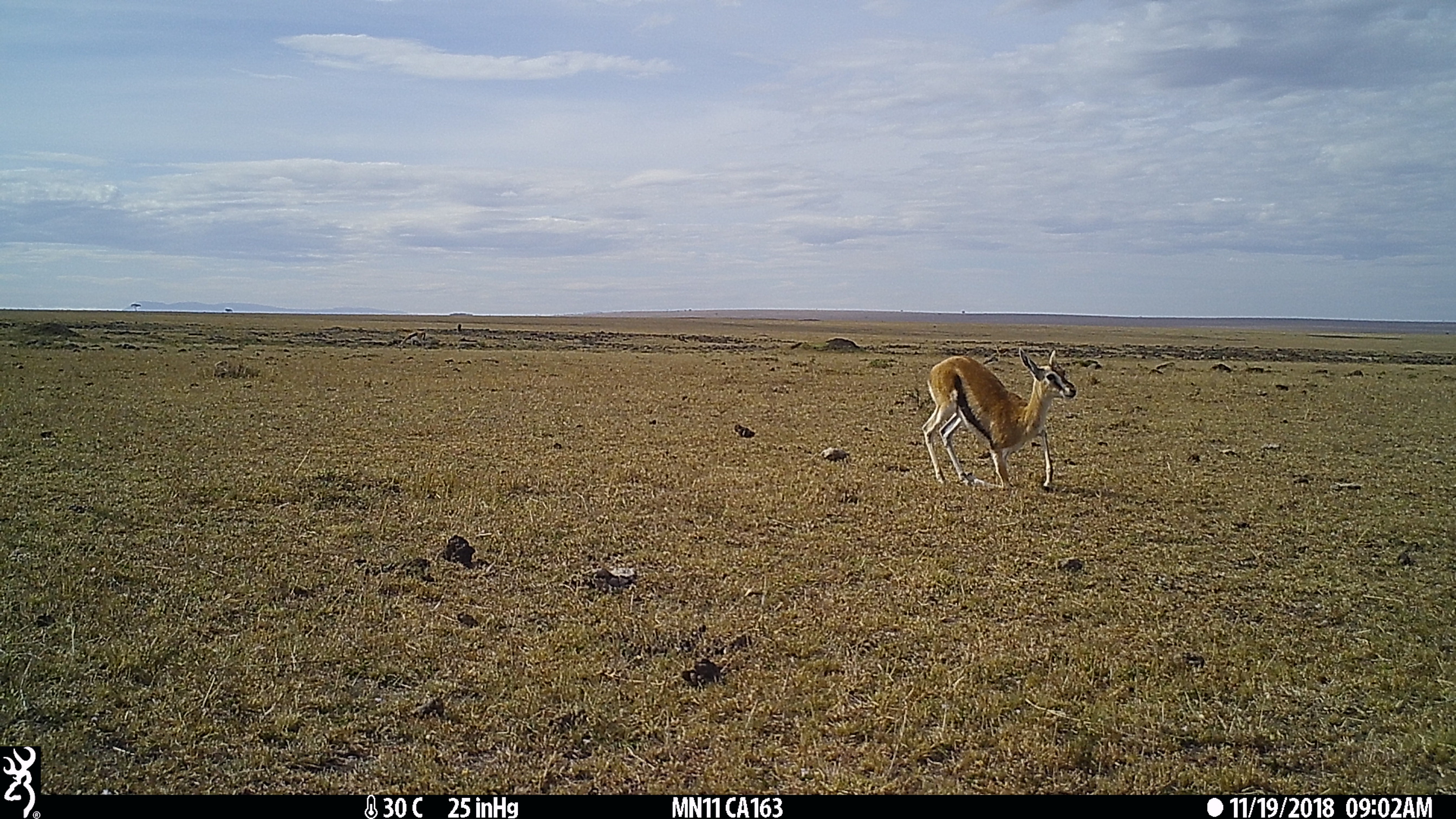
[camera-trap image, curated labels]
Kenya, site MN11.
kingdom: Animalia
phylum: Chordata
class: Mammalia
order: Artiodactyla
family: Bovidae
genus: Eudorcas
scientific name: Eudorcas thomsonii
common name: thomon's gazelle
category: gazelle thomsons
Gazelle thomsons (thomon's gazelle) (Eudorcas thomsonii).